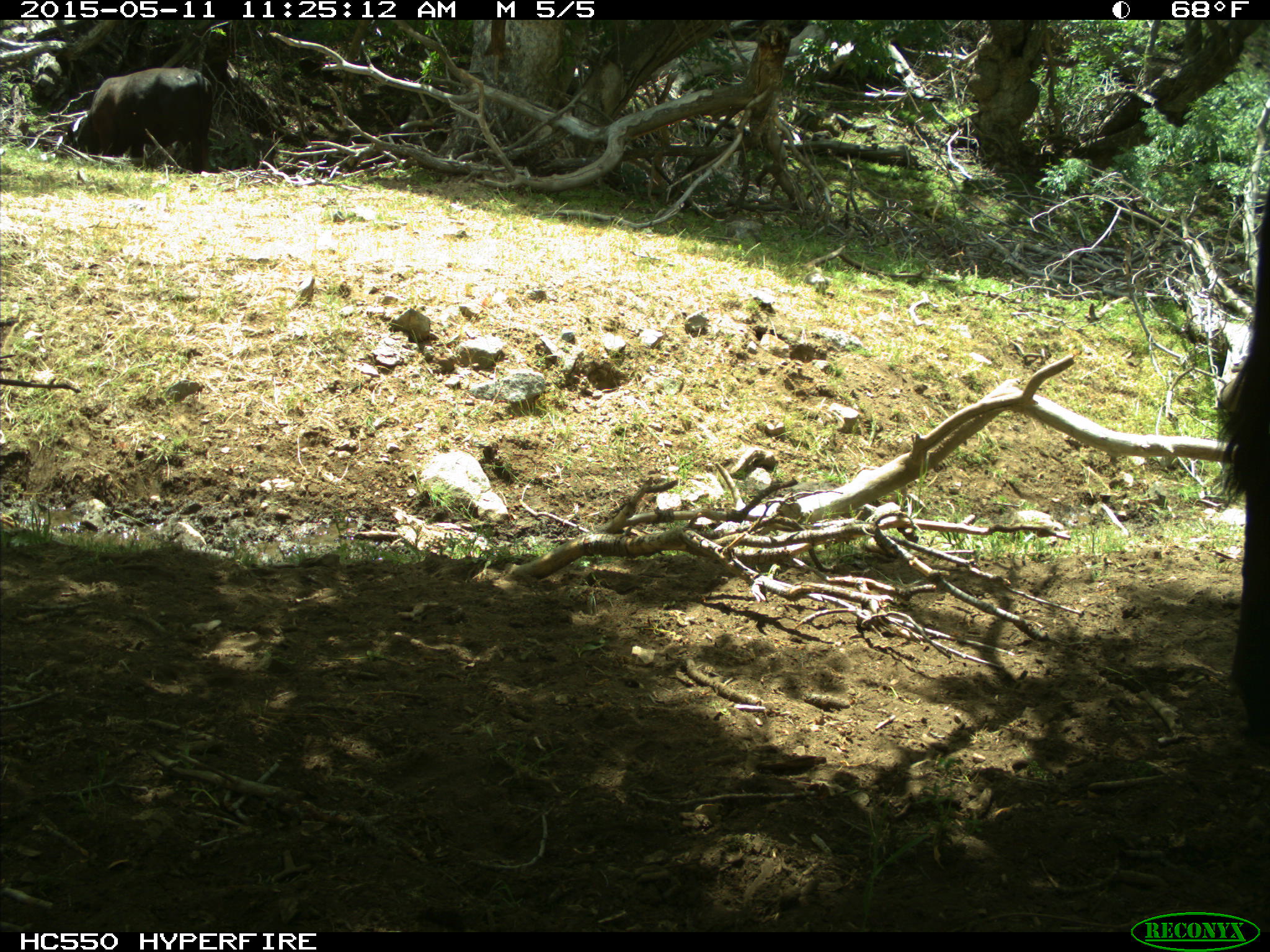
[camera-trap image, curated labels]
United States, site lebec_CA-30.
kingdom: Animalia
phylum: Chordata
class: Mammalia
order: Artiodactyla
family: Bovidae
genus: Bos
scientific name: Bos taurus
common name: domestic cow